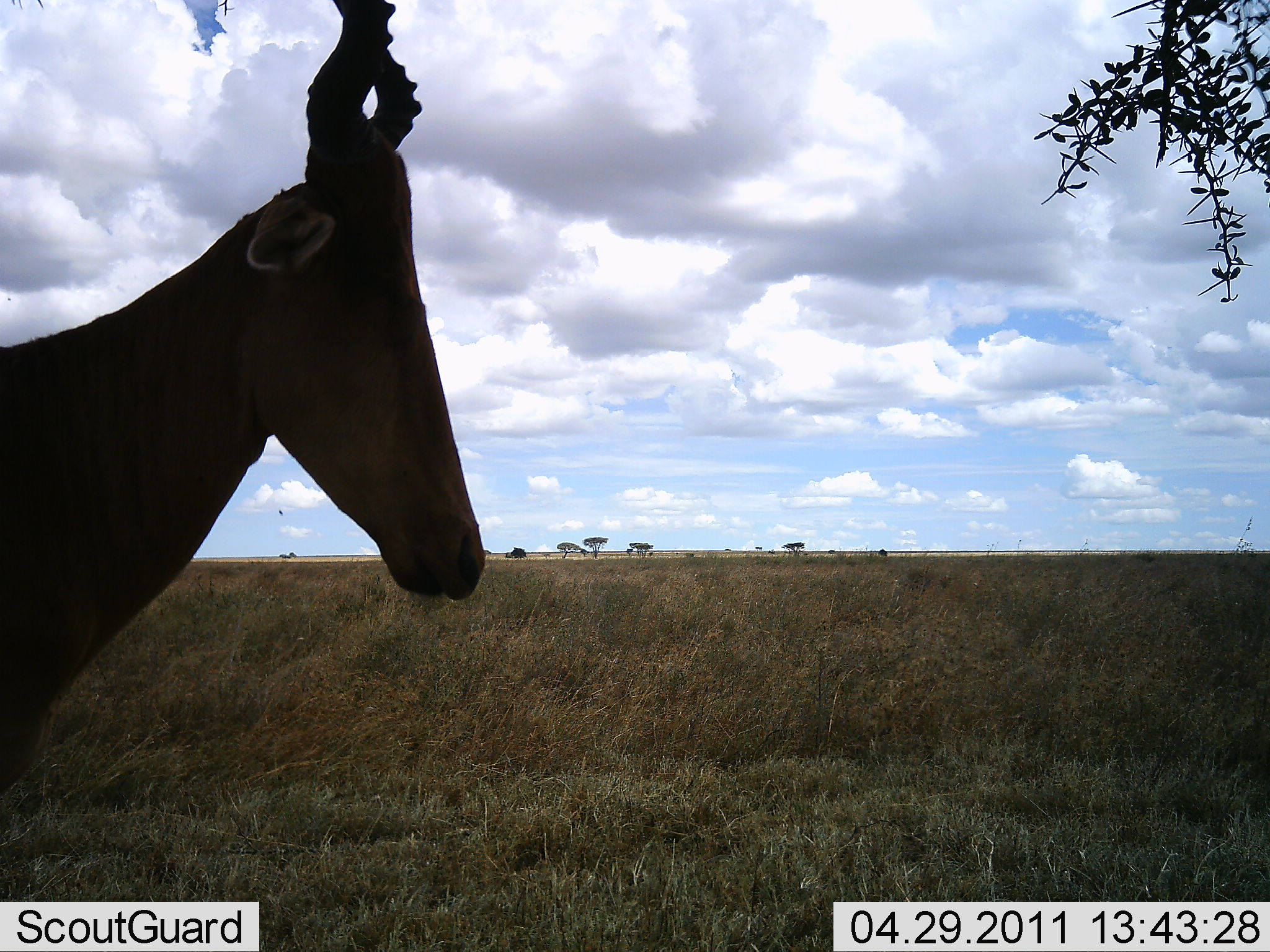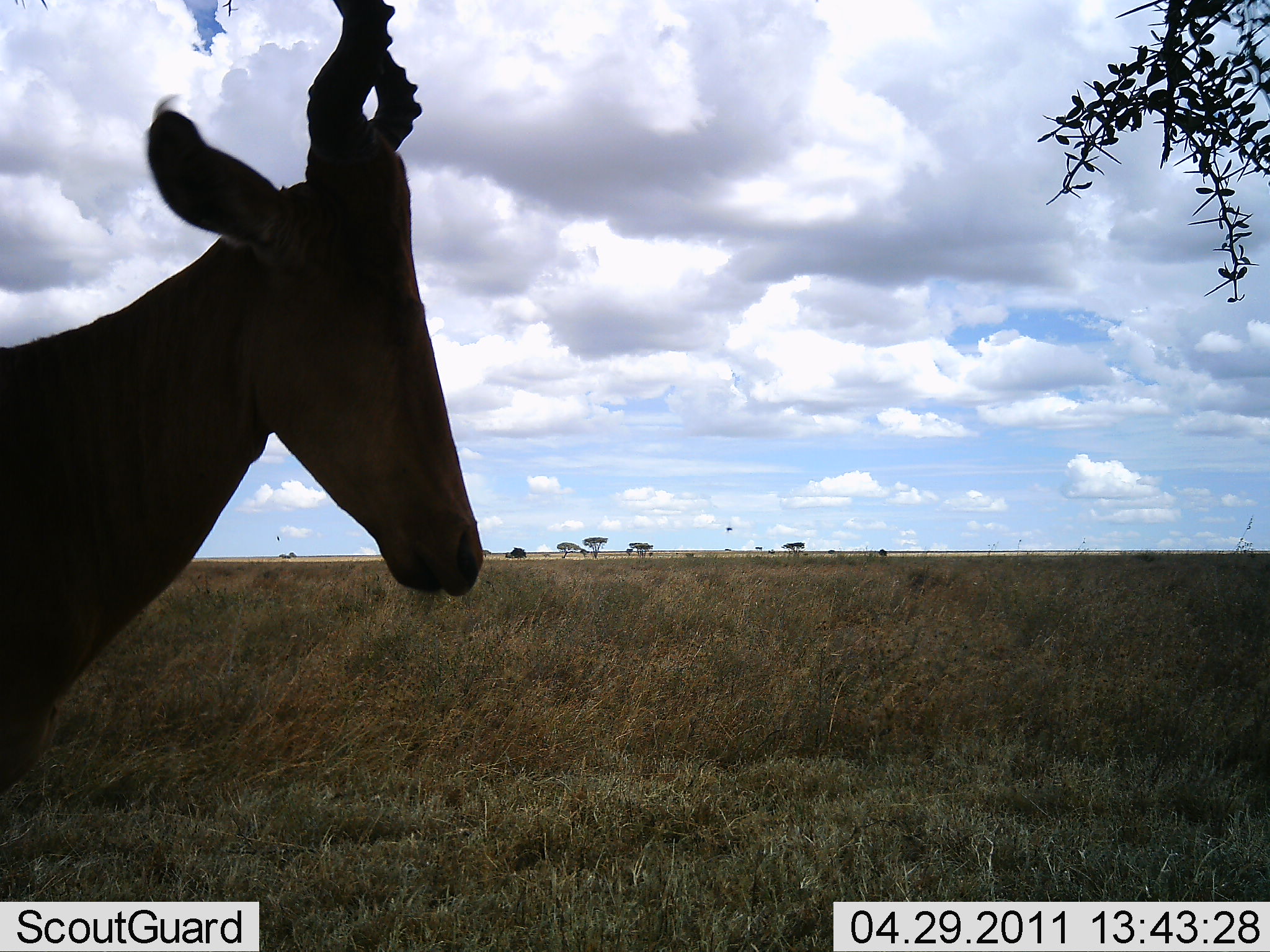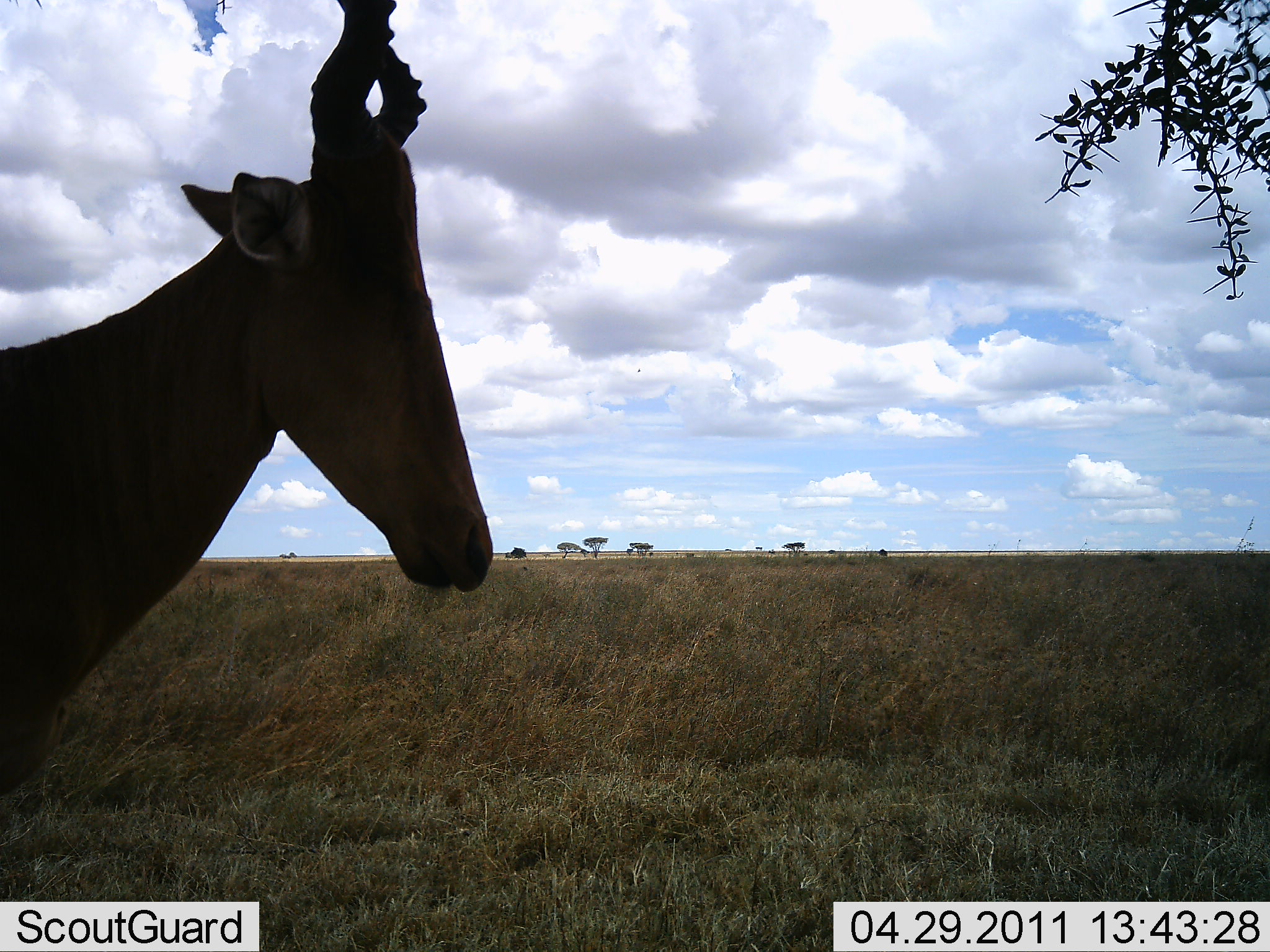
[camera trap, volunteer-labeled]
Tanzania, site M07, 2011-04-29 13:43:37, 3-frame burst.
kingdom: Animalia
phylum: Chordata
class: Mammalia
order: Artiodactyla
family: Bovidae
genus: Alcelaphus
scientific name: Alcelaphus buselaphus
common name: hartebeest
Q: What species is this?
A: Hartebeest (Alcelaphus buselaphus).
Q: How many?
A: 1.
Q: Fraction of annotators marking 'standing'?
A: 100%.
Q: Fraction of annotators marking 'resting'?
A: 0%.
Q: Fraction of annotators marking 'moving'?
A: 0%.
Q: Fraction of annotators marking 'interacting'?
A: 0%.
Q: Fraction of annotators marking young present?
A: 0%.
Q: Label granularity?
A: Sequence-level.